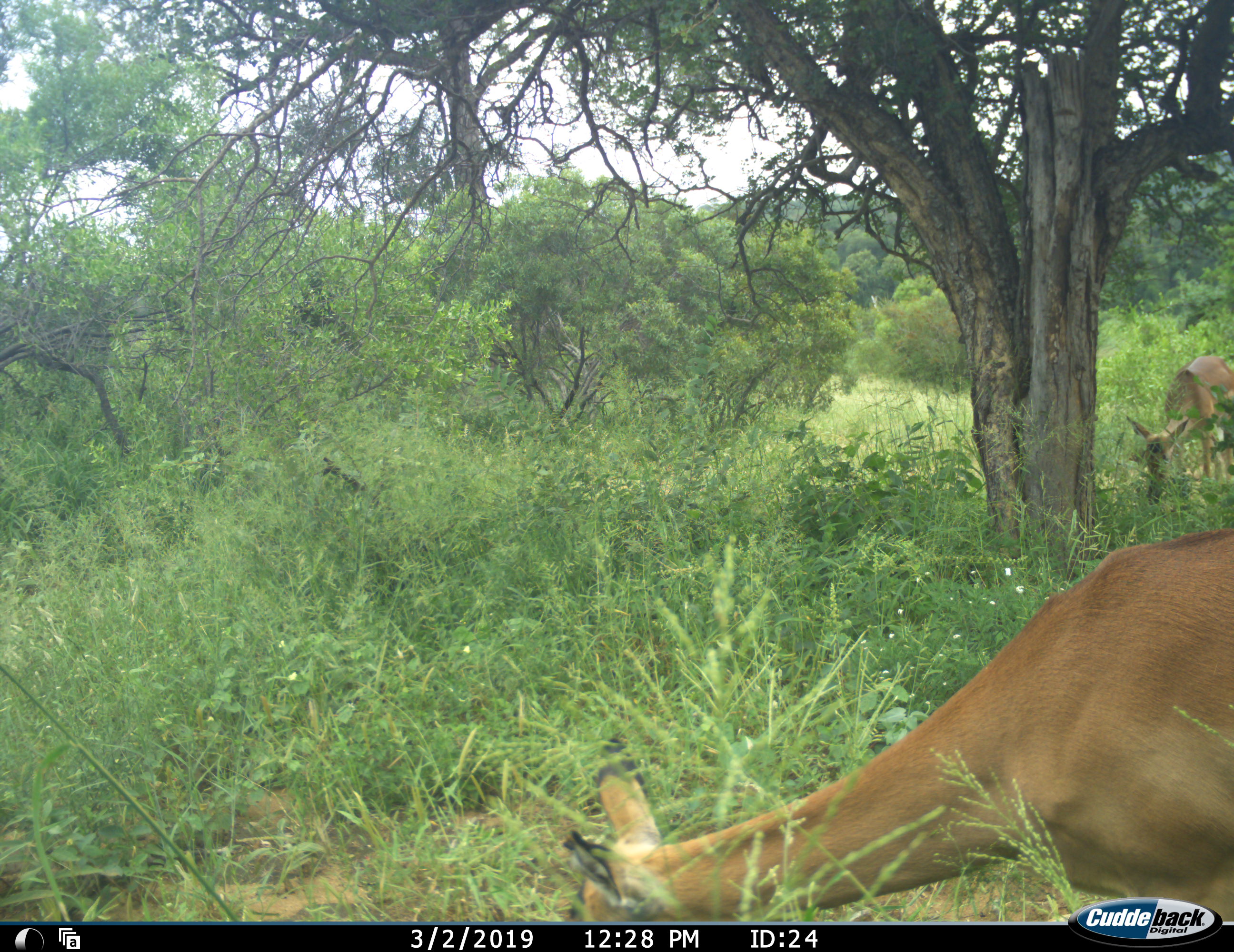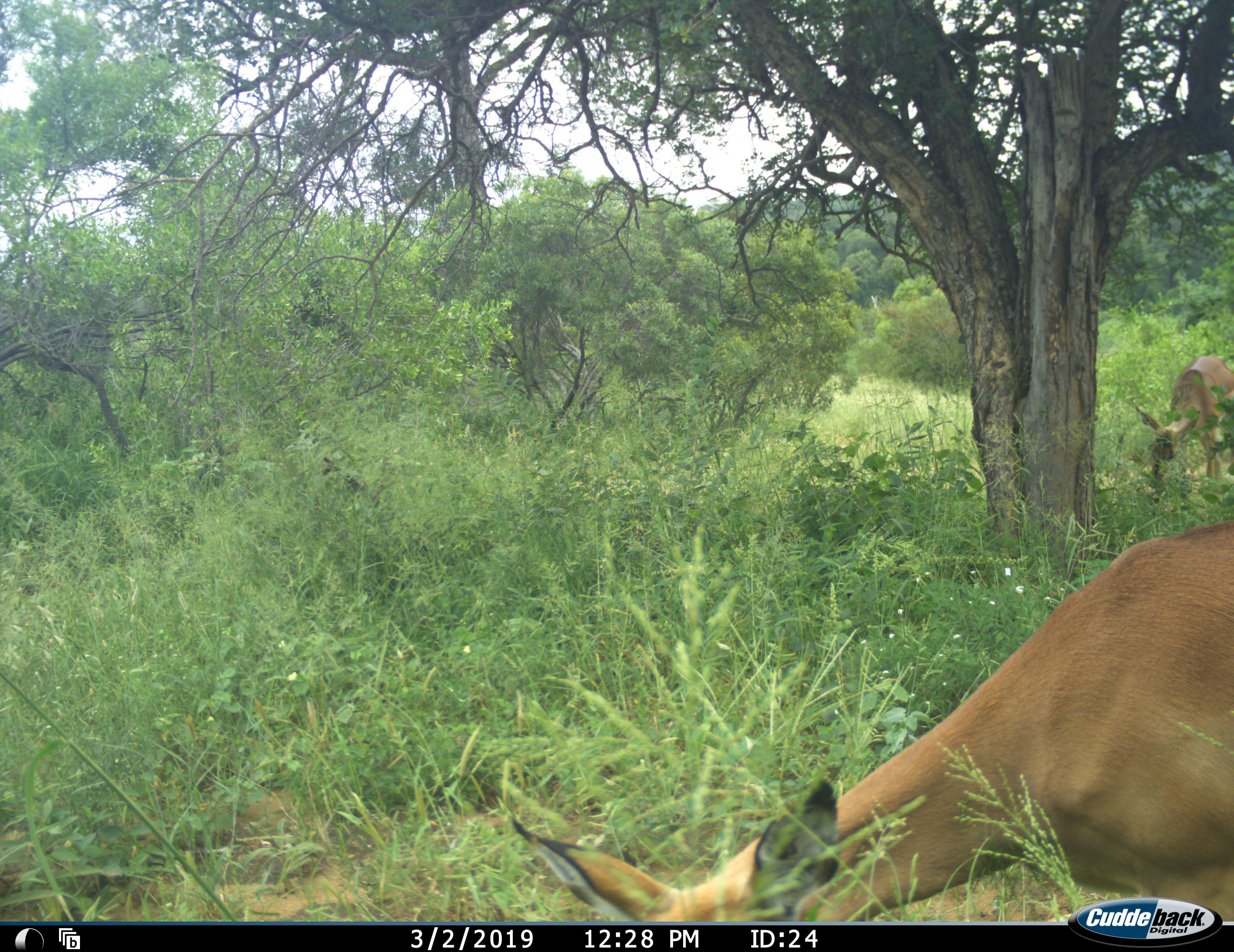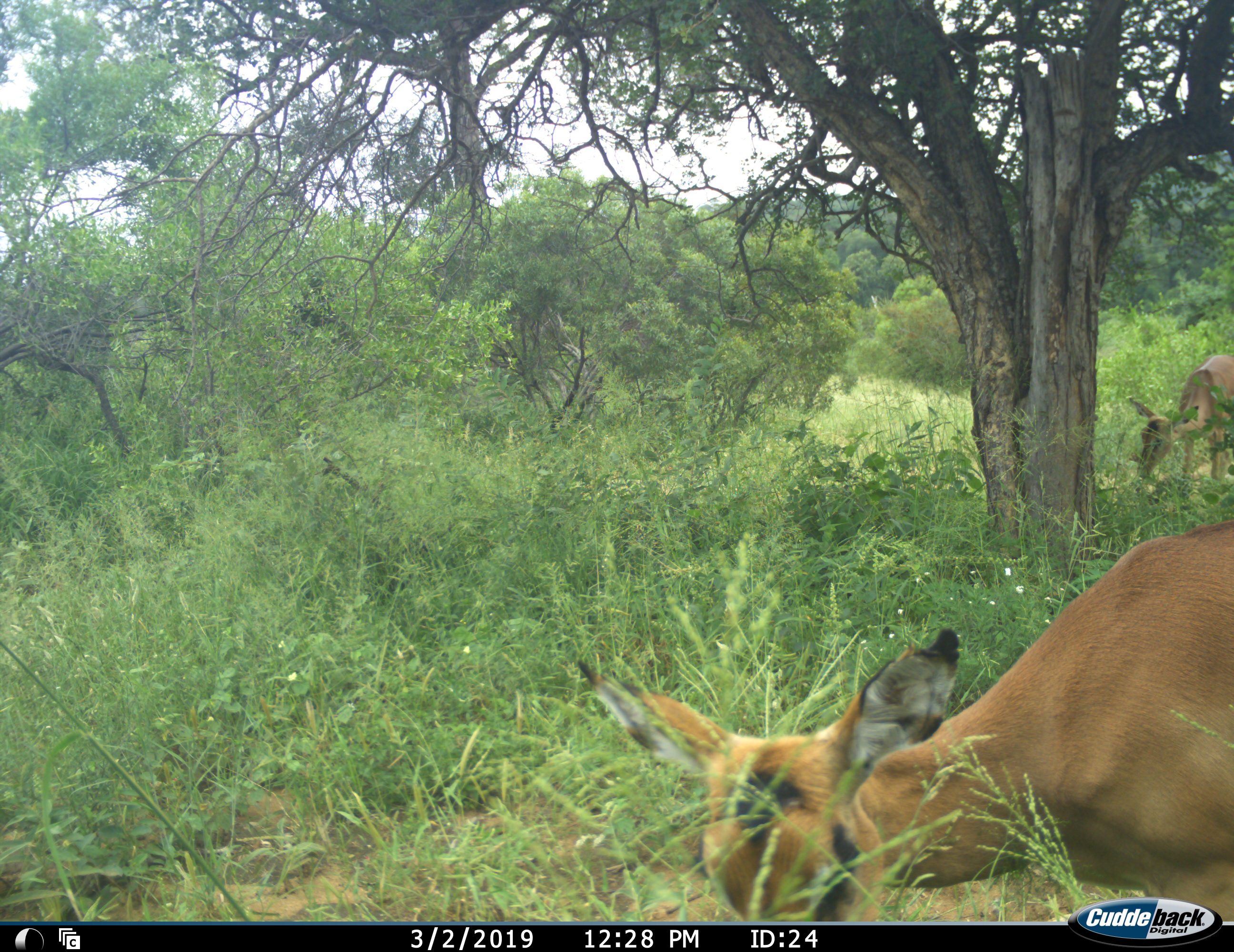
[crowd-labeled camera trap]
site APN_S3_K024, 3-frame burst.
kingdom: Animalia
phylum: Chordata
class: Mammalia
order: Artiodactyla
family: Bovidae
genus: Aepyceros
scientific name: Aepyceros melampus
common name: impala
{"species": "impala (Aepyceros melampus)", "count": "2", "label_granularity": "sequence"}